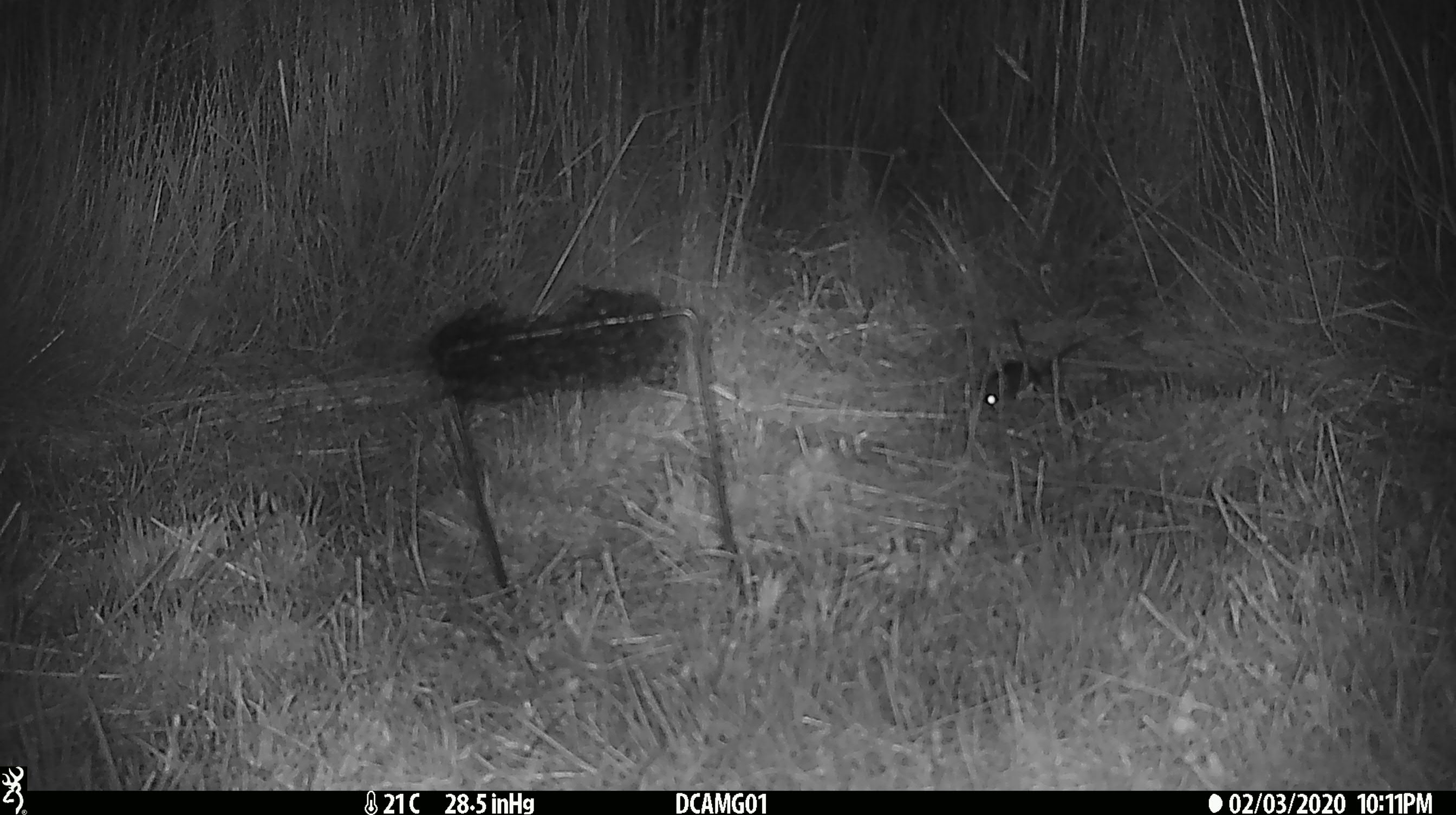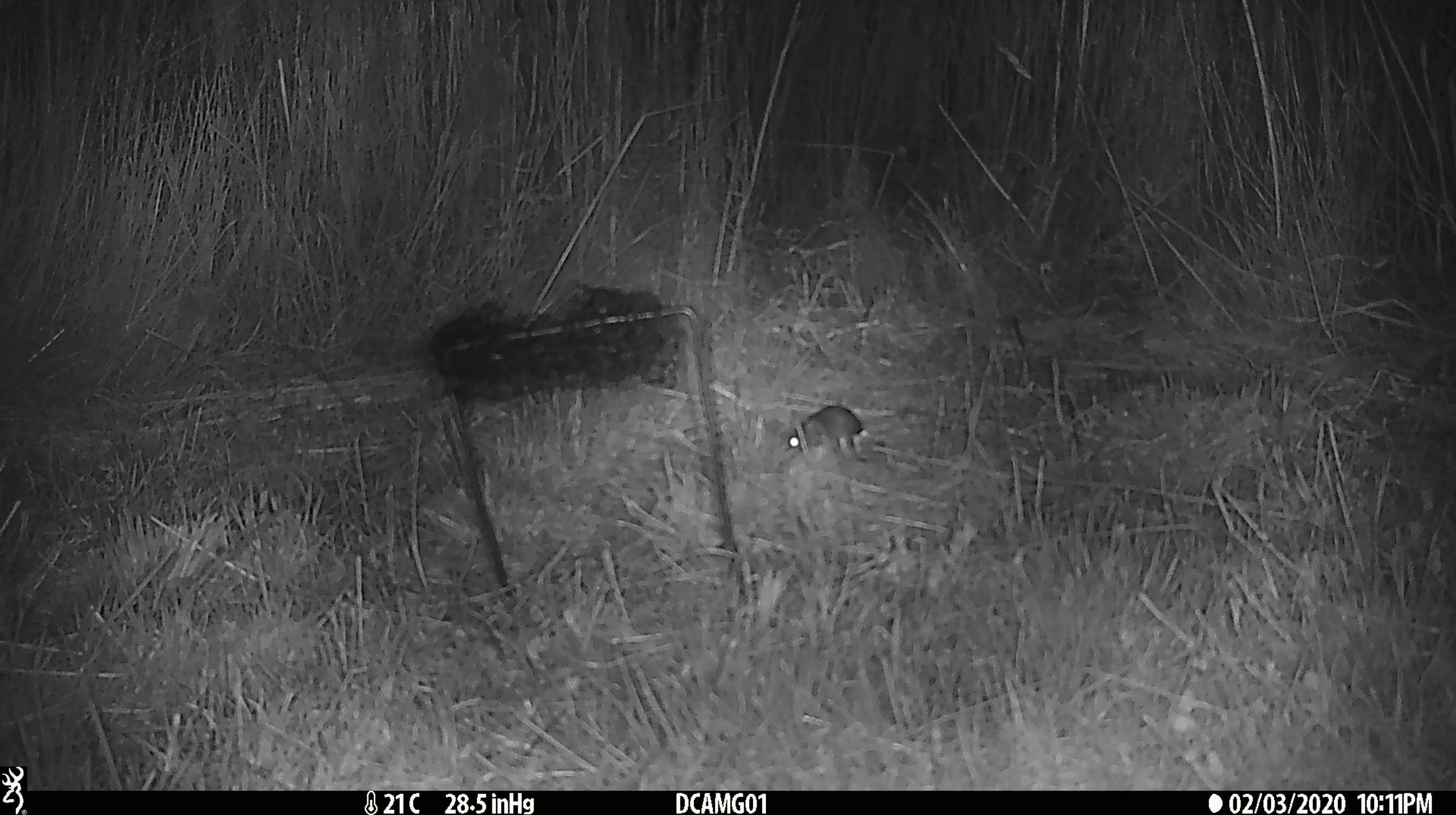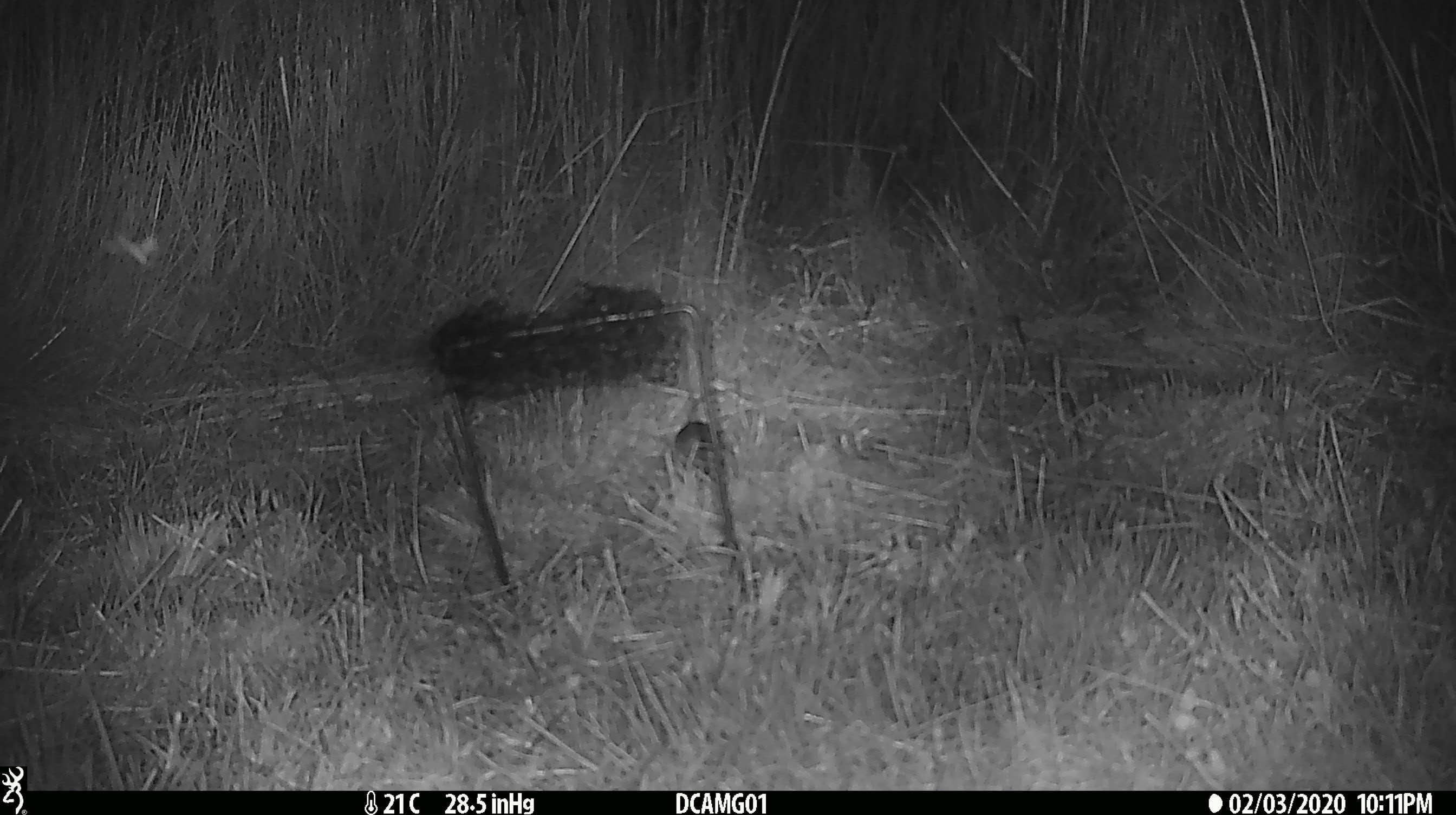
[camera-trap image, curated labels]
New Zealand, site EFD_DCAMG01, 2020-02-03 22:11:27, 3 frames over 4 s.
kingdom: Animalia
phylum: Chordata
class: Mammalia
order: Rodentia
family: Muridae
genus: Mus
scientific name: Mus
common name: mouse